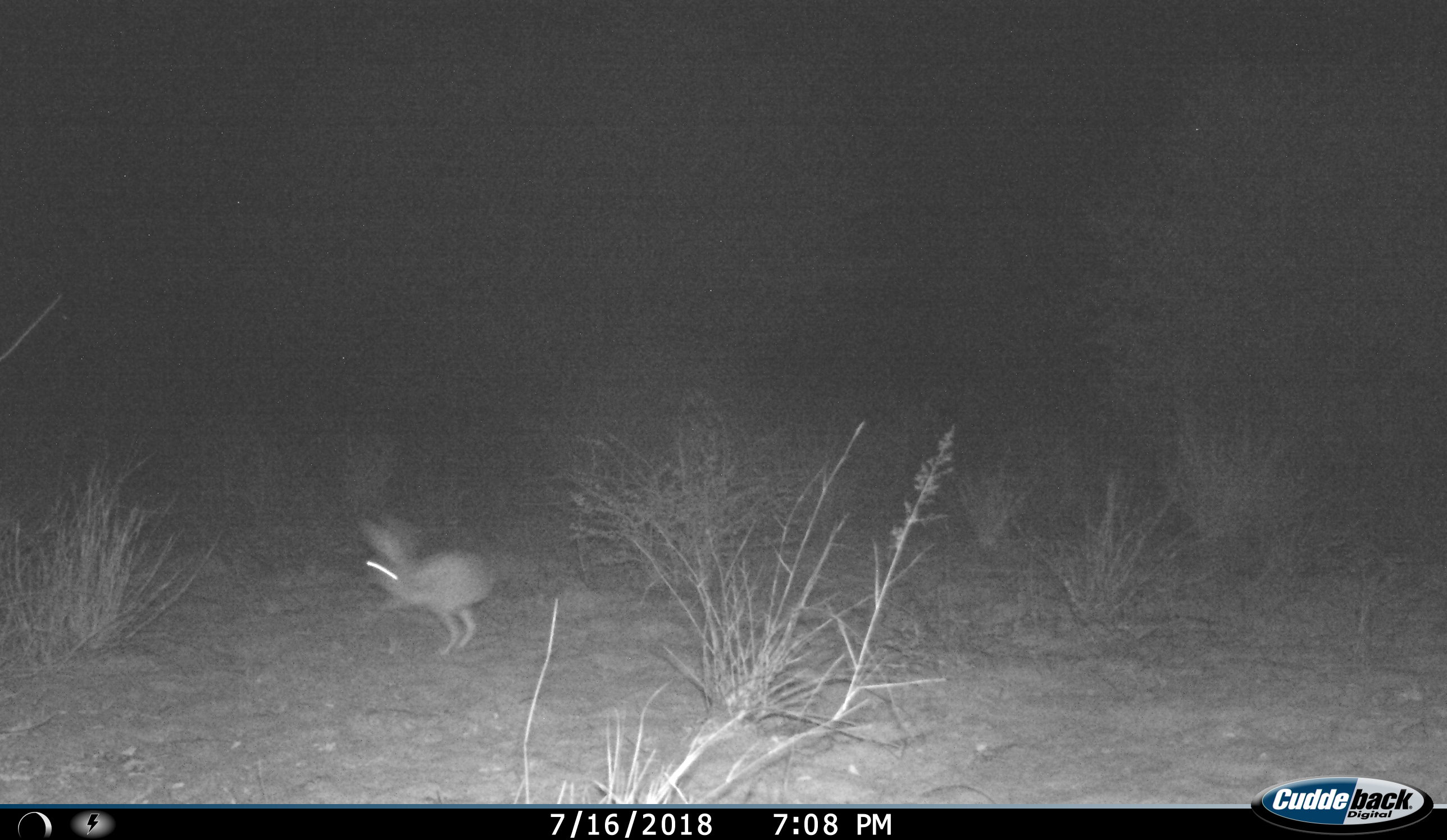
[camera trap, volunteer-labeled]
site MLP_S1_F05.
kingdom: Animalia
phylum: Chordata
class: Mammalia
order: Lagomorpha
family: Leporidae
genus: Lepus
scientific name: Lepus capensis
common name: cape hare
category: harecape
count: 1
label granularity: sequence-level